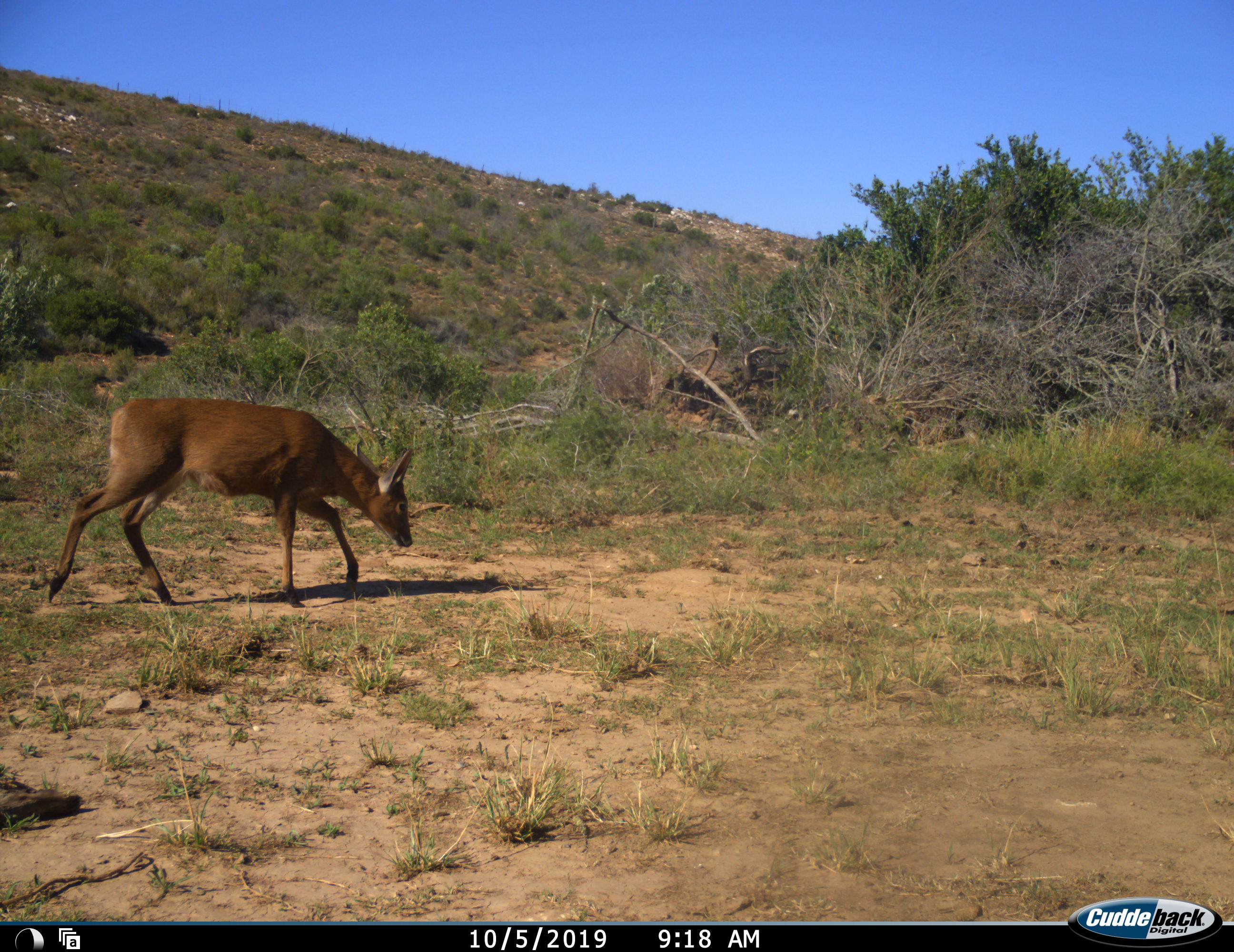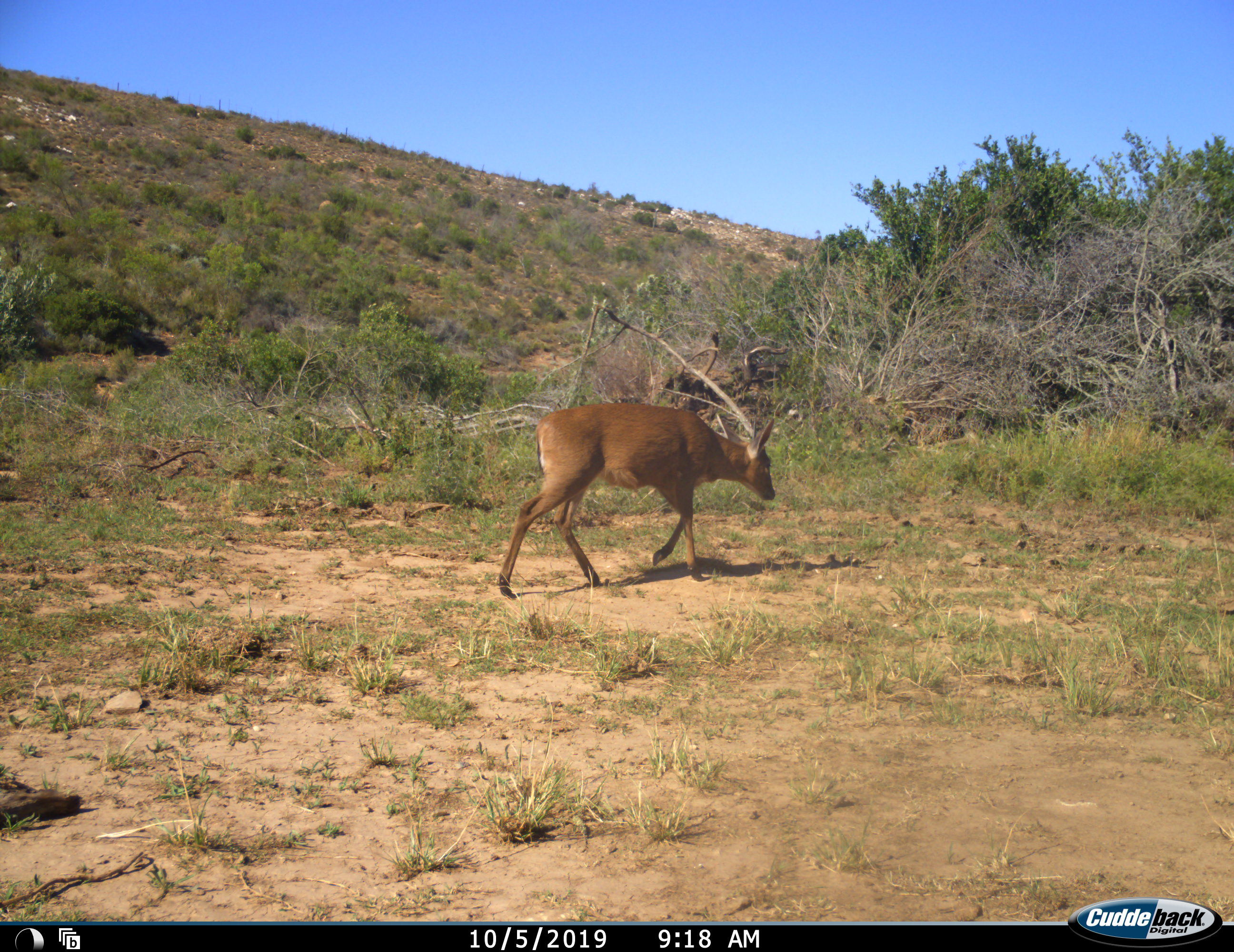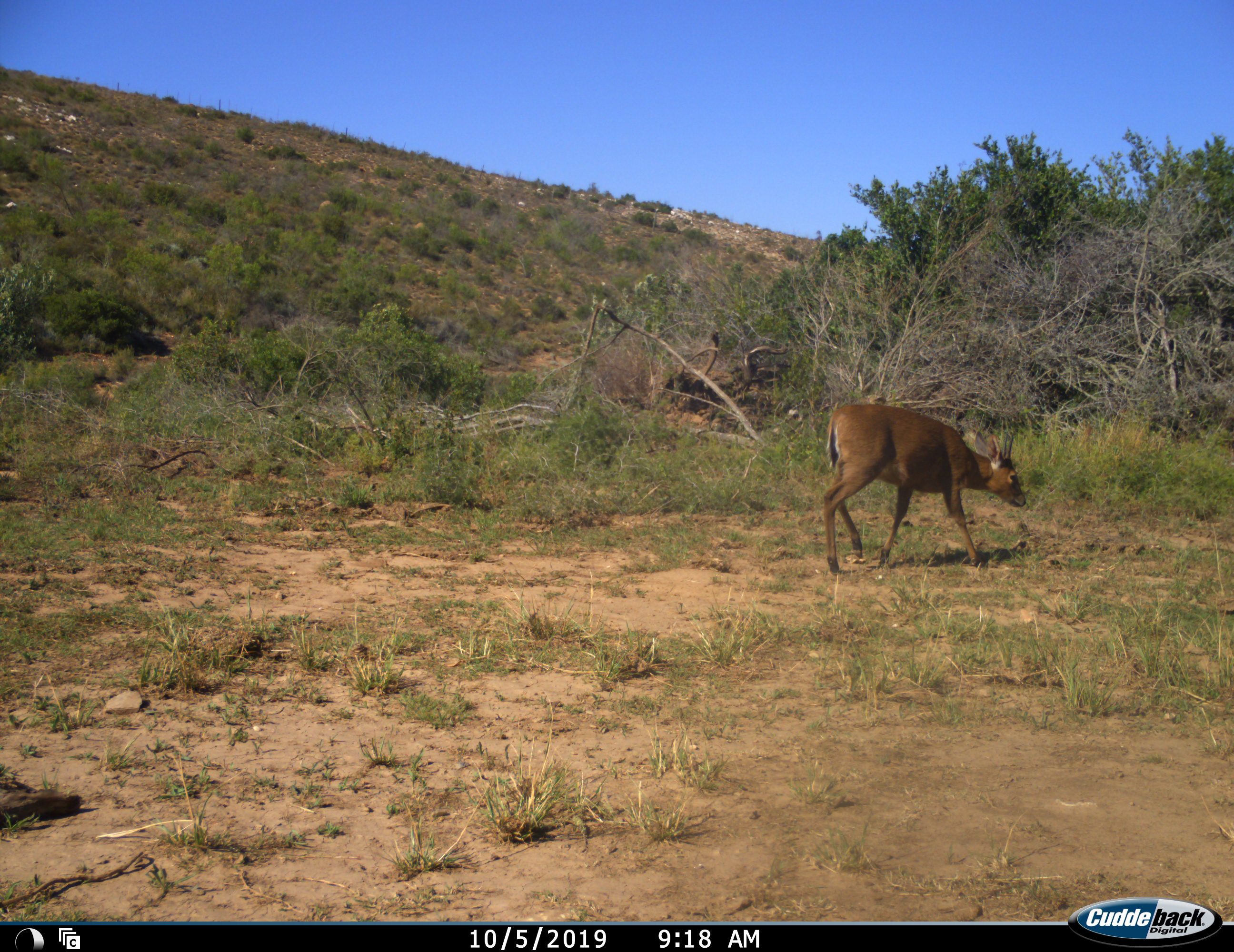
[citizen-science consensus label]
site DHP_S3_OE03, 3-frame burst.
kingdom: Animalia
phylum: Chordata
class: Mammalia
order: Artiodactyla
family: Bovidae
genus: Sylvicapra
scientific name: Sylvicapra grimmia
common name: common duiker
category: duikercommongrey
Duikercommongrey (common duiker) (Sylvicapra grimmia), count 1. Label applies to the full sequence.